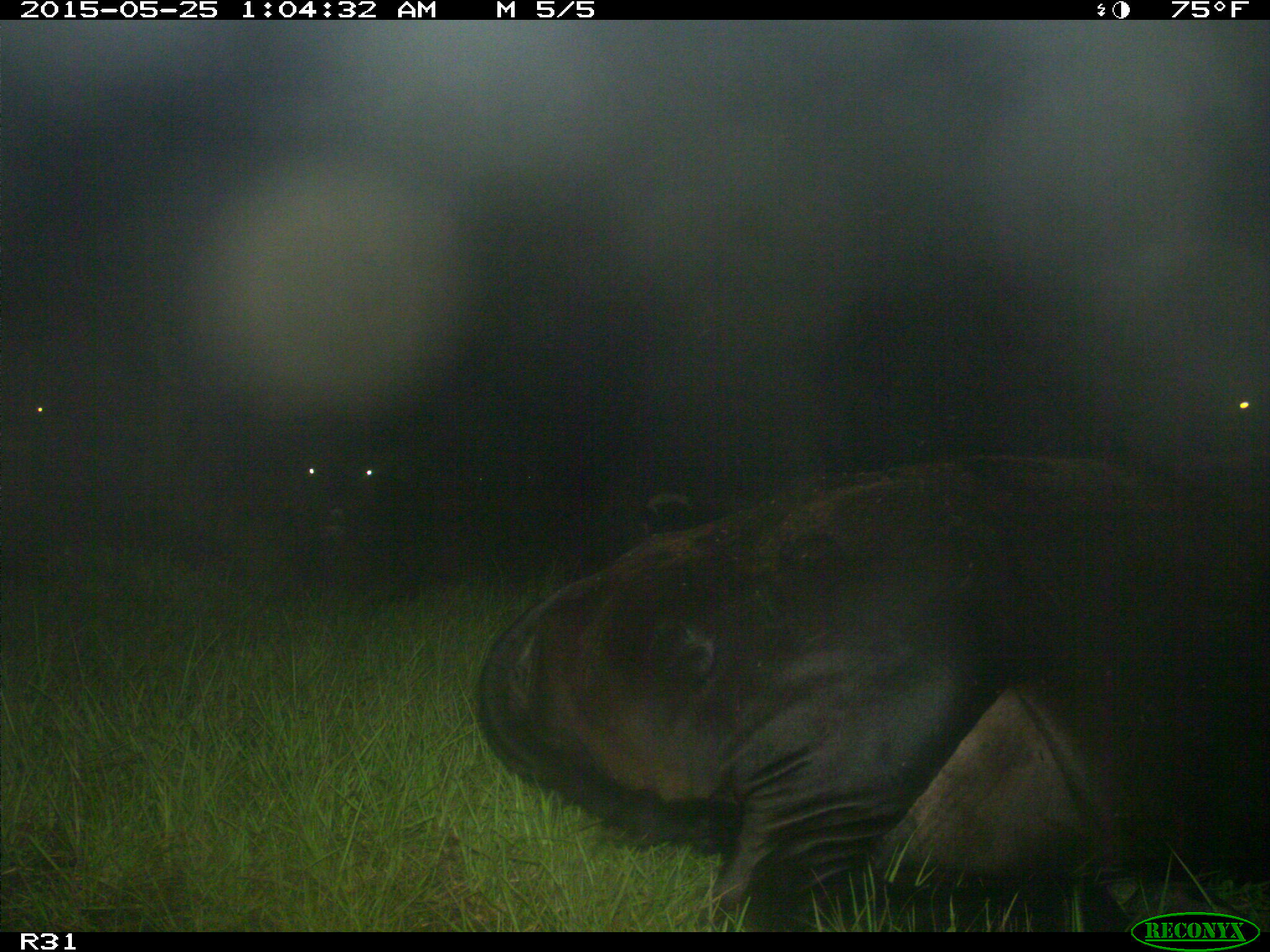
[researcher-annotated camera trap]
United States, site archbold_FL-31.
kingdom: Animalia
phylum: Chordata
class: Mammalia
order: Artiodactyla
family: Bovidae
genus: Bos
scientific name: Bos taurus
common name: domestic cow